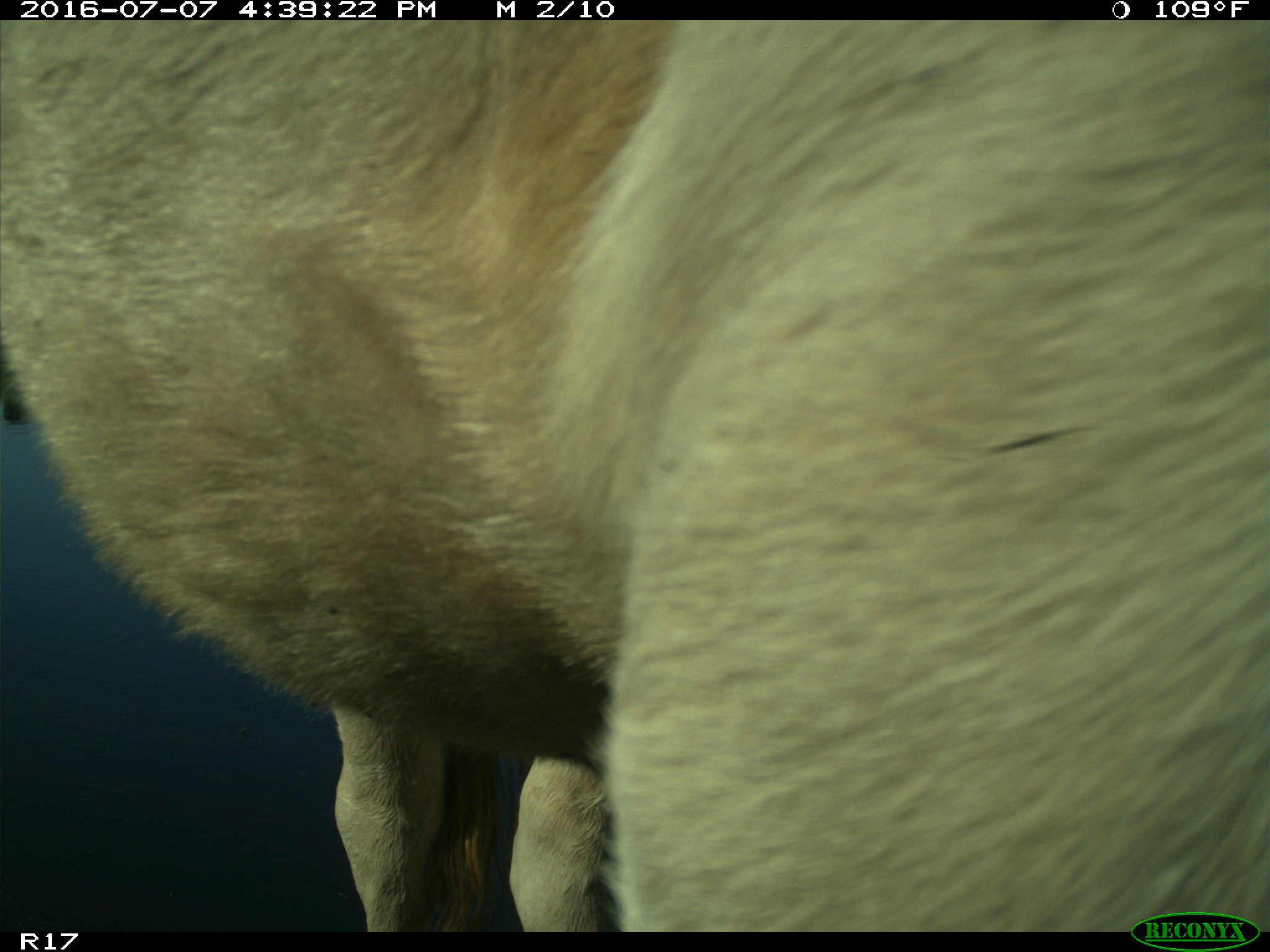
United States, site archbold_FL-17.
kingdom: Animalia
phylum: Chordata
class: Mammalia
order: Artiodactyla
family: Bovidae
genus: Bos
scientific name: Bos taurus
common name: domestic cow